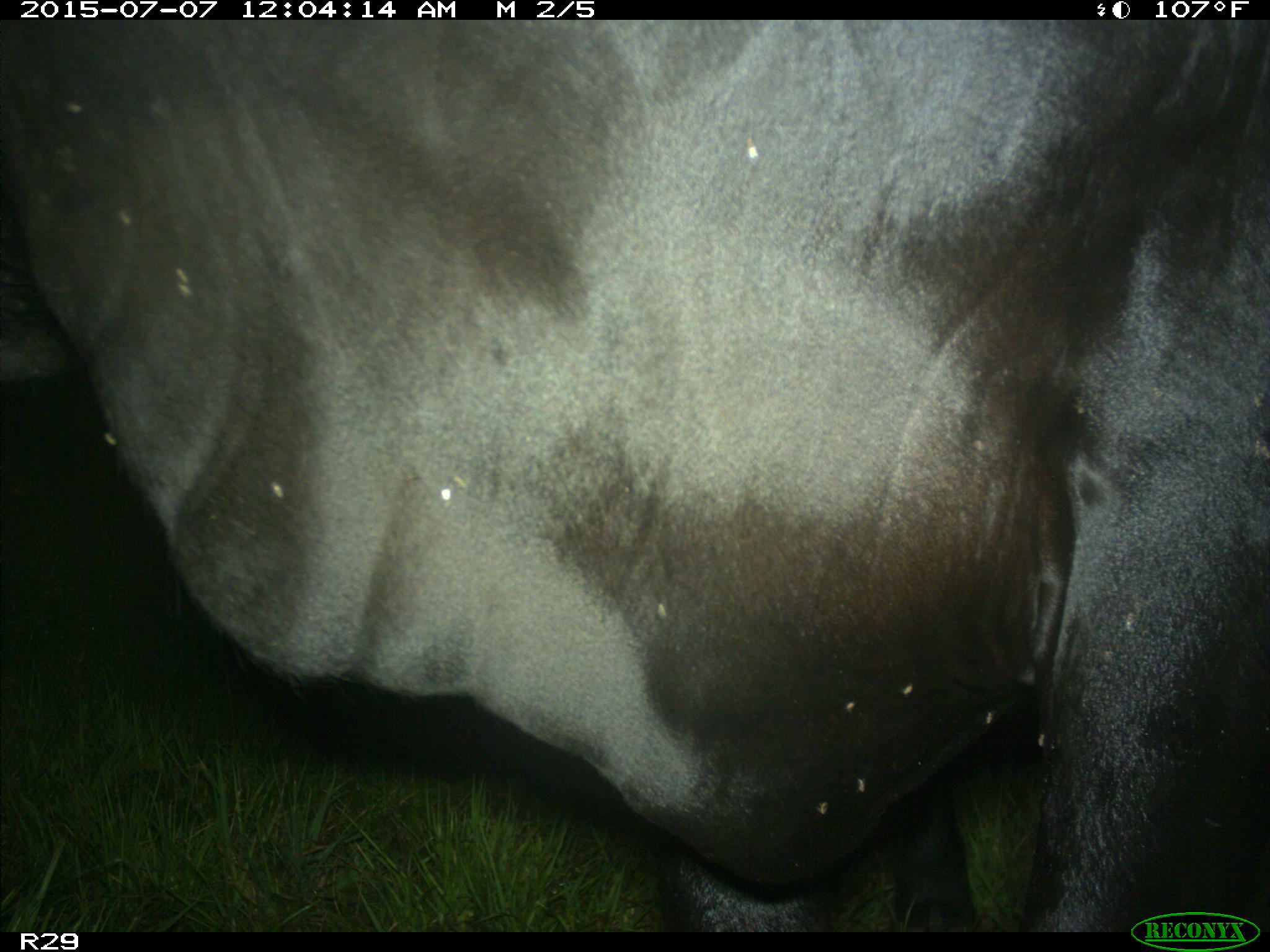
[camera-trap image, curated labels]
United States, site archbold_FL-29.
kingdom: Animalia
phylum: Chordata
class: Mammalia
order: Artiodactyla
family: Bovidae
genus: Bos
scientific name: Bos taurus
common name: domestic cow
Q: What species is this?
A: Bos taurus (domestic cow).